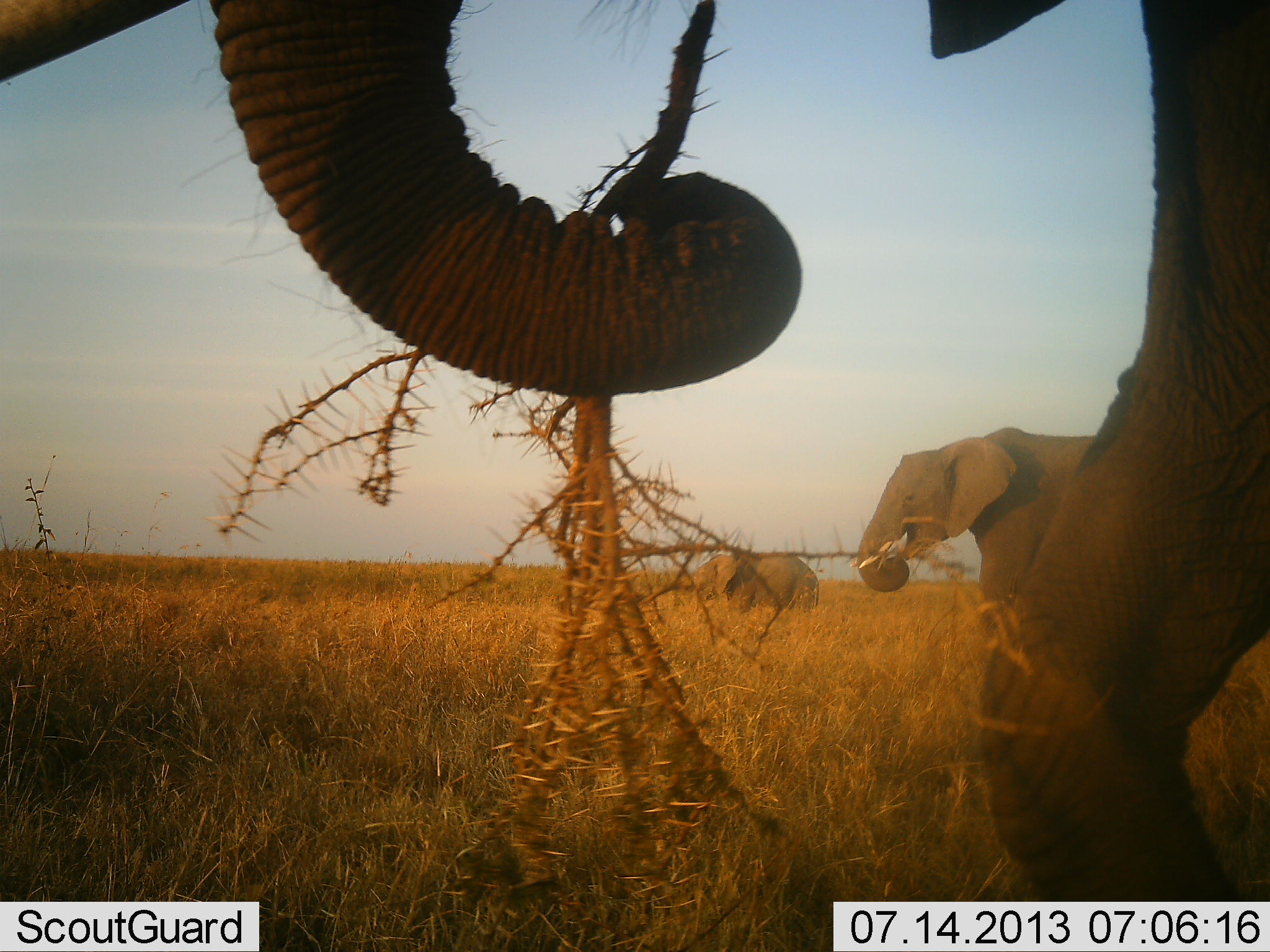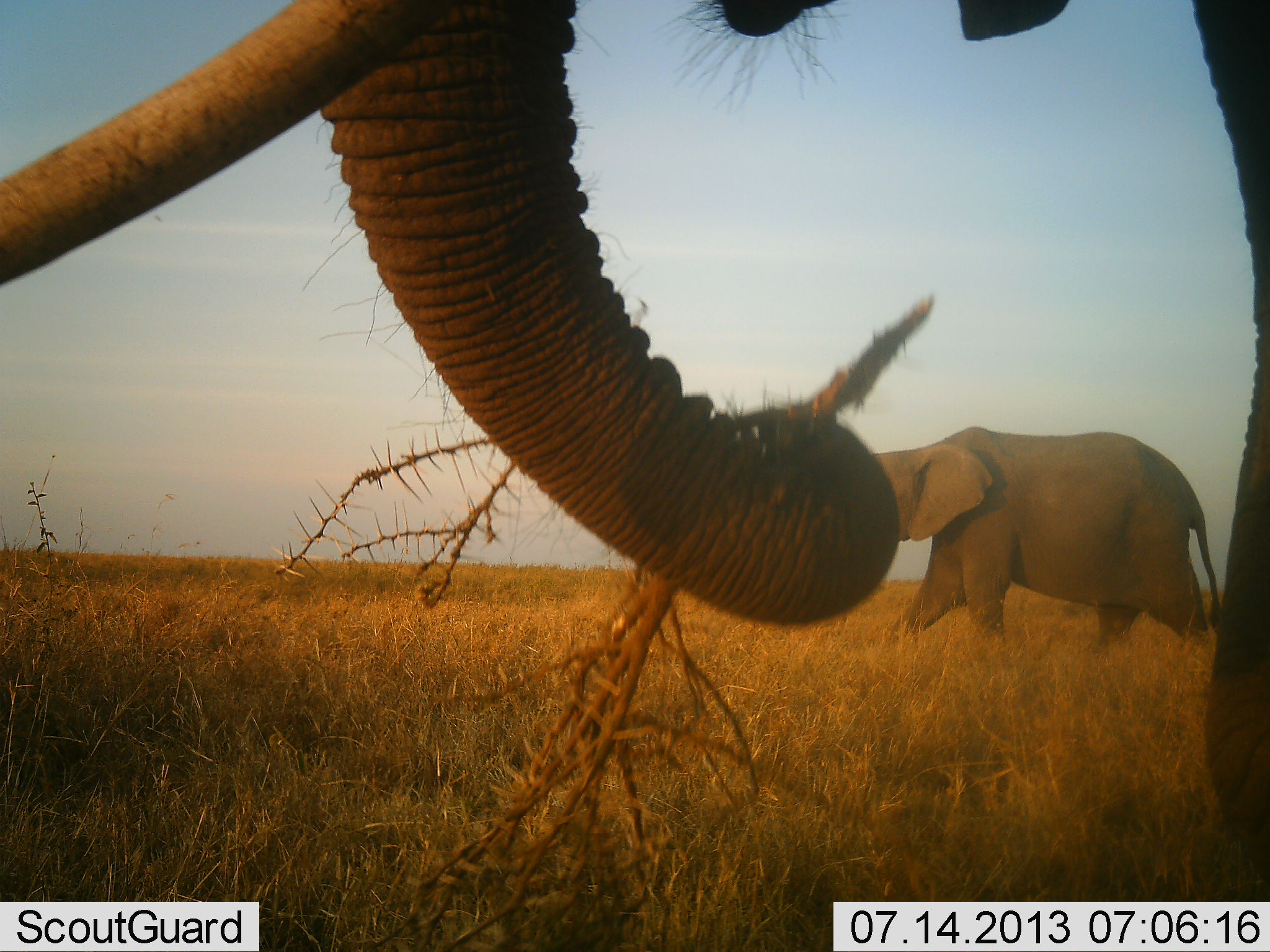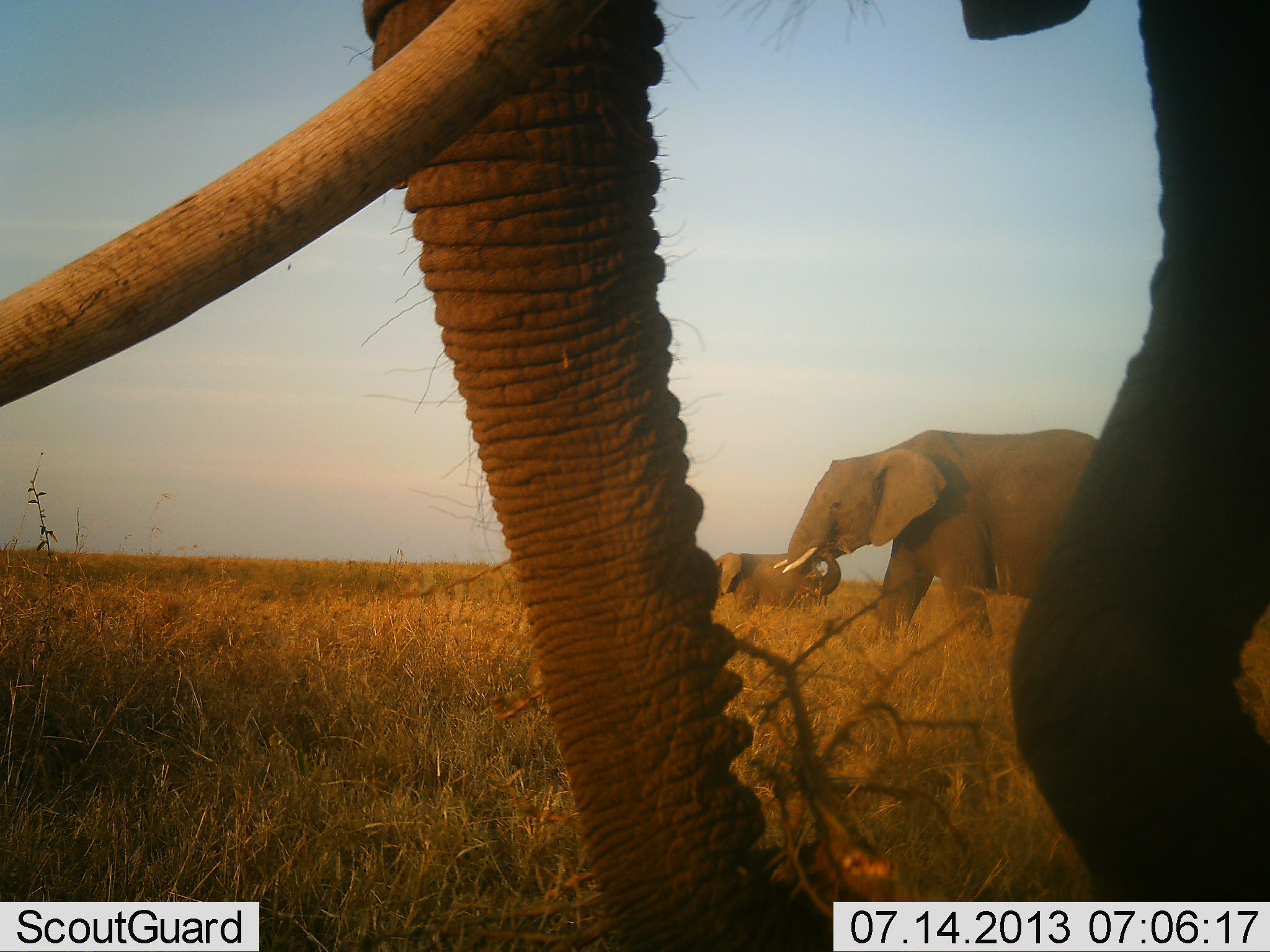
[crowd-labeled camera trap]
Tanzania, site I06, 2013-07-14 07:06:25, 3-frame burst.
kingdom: Animalia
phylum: Chordata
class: Mammalia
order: Proboscidea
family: Elephantidae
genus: Loxodonta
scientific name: Loxodonta africana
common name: african bush elephant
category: elephant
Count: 2.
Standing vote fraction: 15%.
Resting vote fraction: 0%.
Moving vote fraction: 91%.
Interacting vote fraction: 0%.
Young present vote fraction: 6%.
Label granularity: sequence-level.